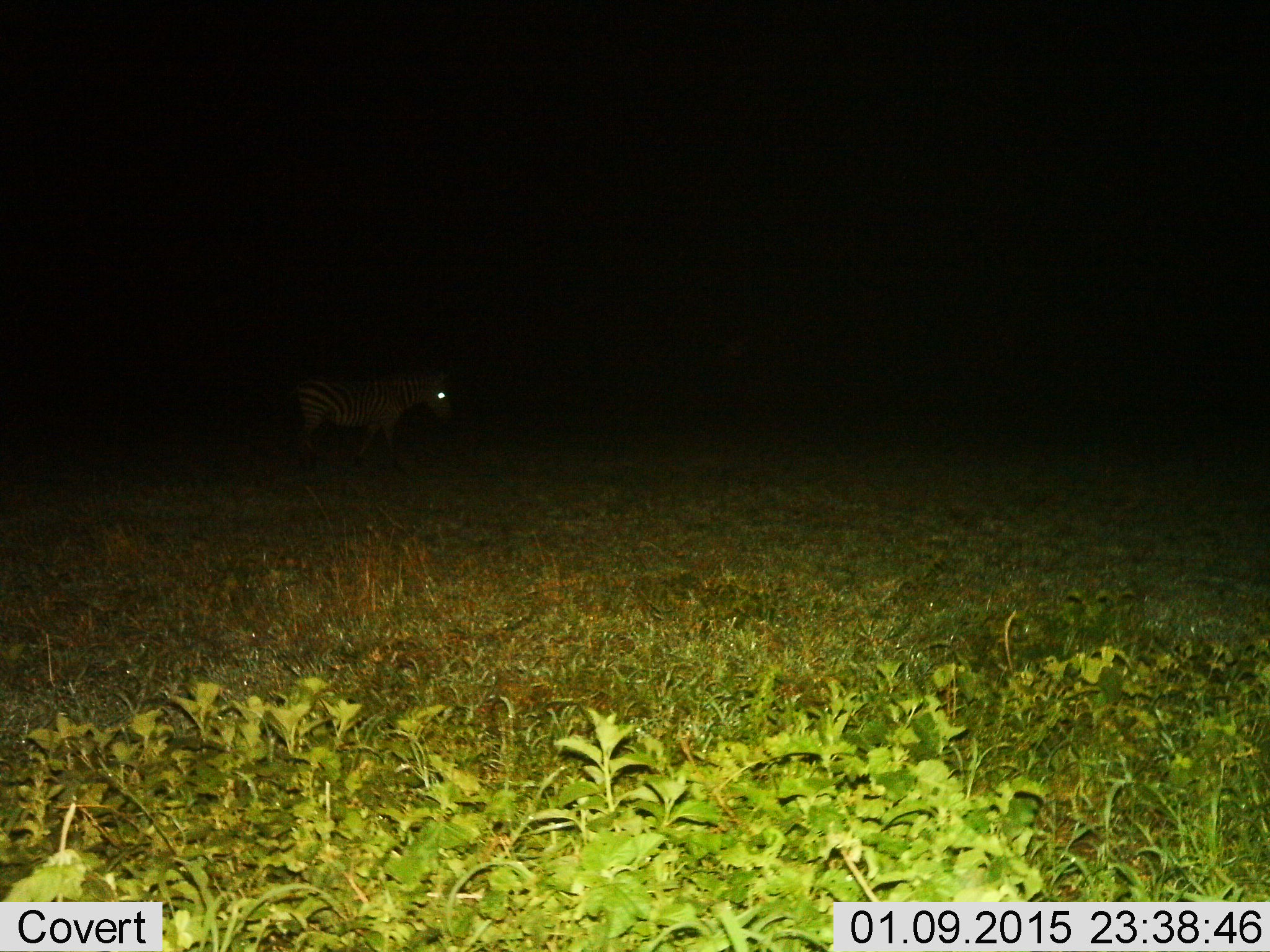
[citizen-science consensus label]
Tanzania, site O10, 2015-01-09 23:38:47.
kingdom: Animalia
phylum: Chordata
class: Mammalia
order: Perissodactyla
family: Equidae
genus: Equus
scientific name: Equus quagga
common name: plains zebra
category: zebra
Zebra (plains zebra) (Equus quagga), count 1. Behavior (volunteer vote fractions): standing 30%, resting 0%, moving 70%, interacting 0%. Young present (vote fraction): 0%. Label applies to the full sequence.